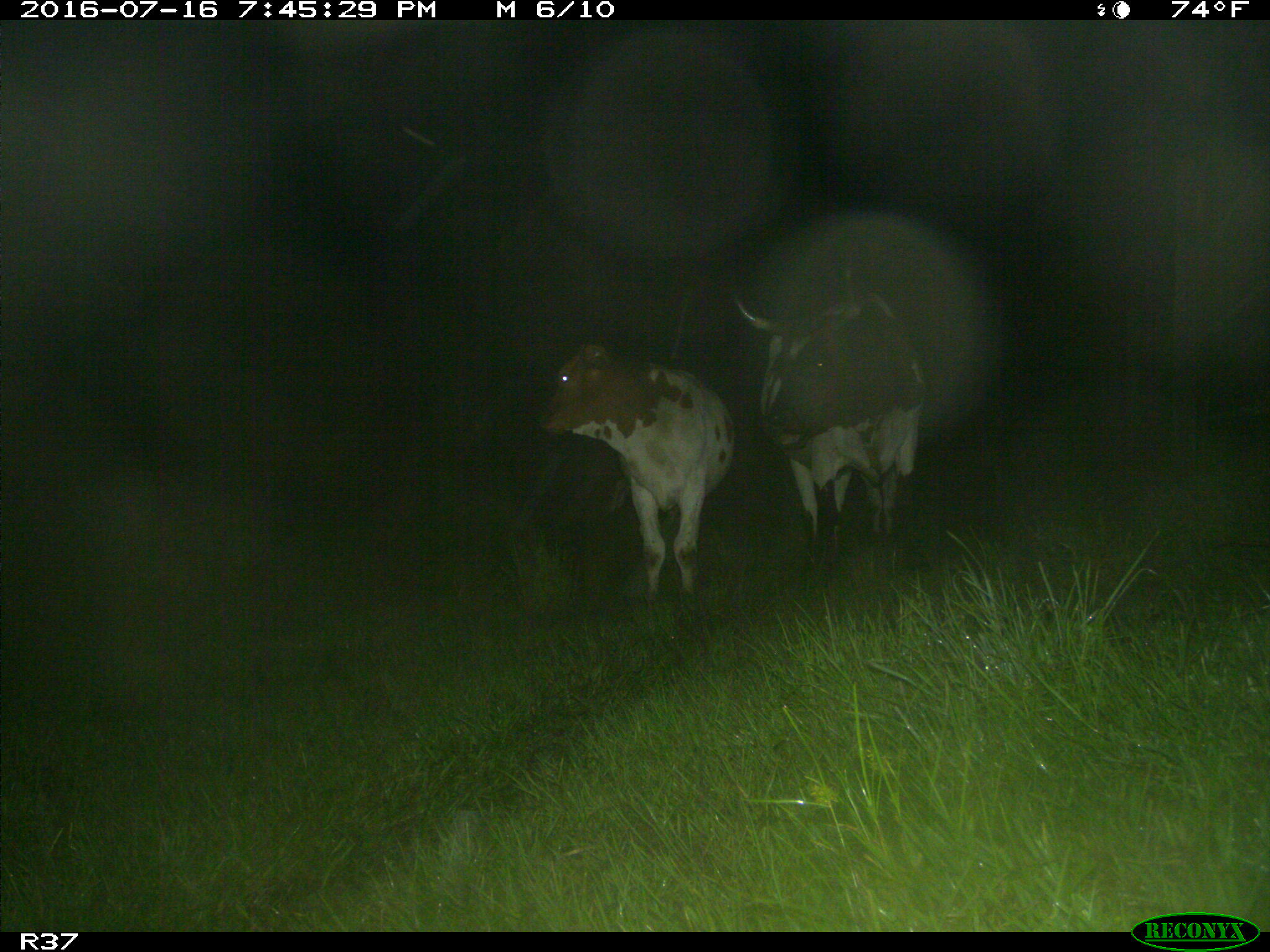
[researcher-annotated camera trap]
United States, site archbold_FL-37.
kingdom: Animalia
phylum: Chordata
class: Mammalia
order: Artiodactyla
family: Bovidae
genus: Bos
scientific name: Bos taurus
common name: domestic cow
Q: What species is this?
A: Bos taurus (domestic cow).